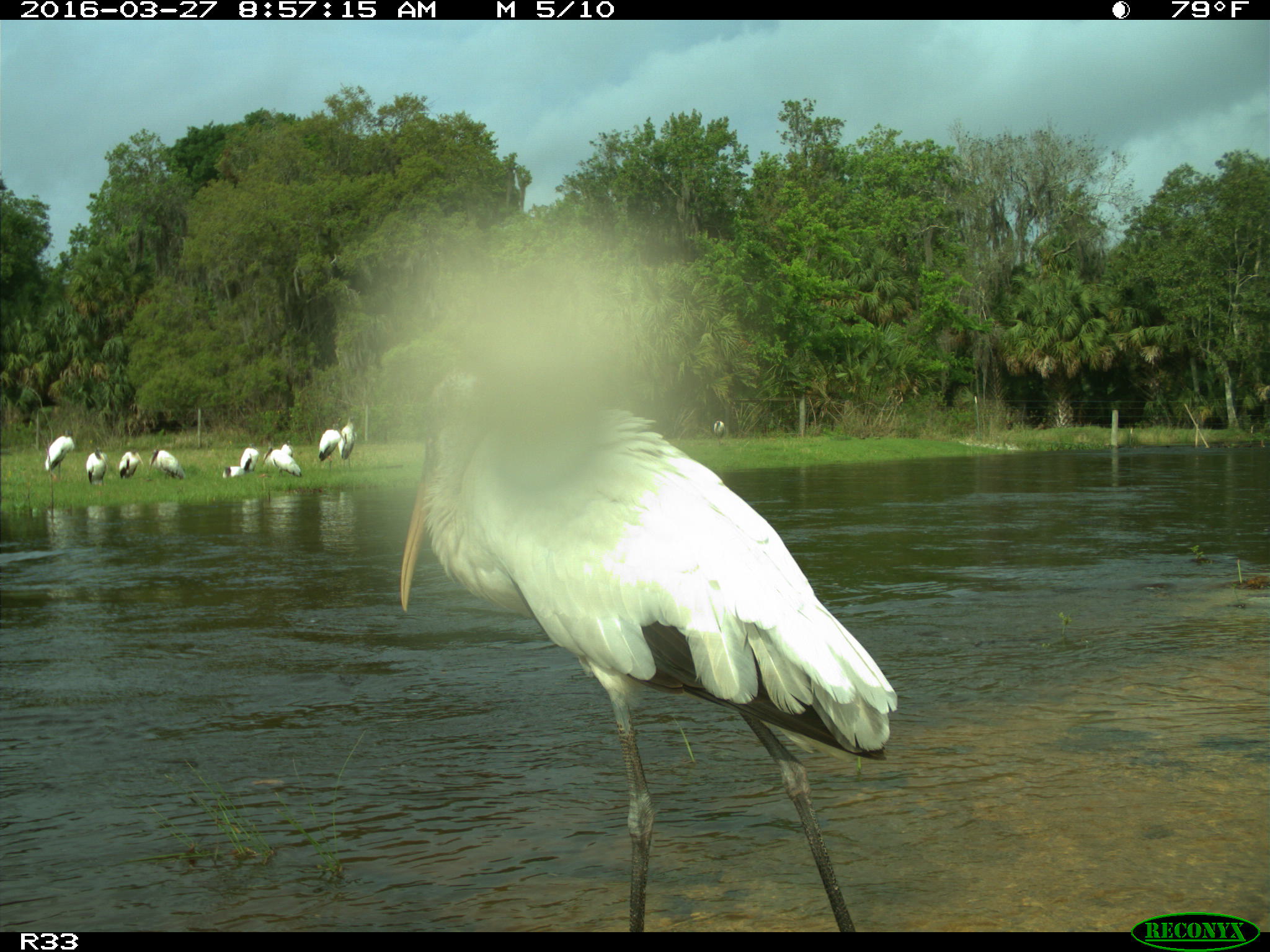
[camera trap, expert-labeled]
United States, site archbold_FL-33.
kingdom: Animalia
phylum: Chordata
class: Aves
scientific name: Aves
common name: birds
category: unidentified bird